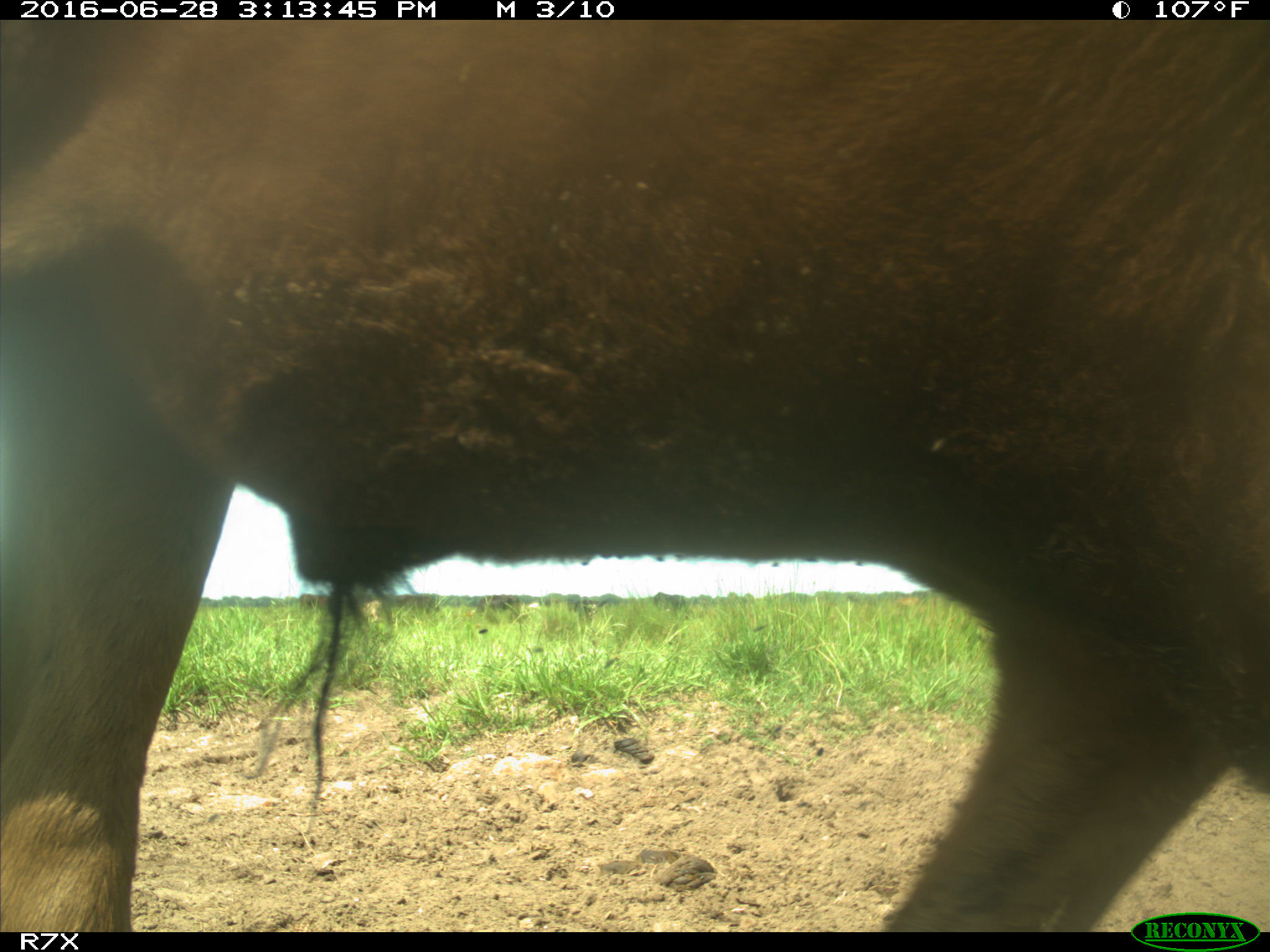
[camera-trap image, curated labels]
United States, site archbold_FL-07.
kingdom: Animalia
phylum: Chordata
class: Mammalia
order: Artiodactyla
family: Bovidae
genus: Bos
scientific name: Bos taurus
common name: domestic cow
Bos taurus (domestic cow).